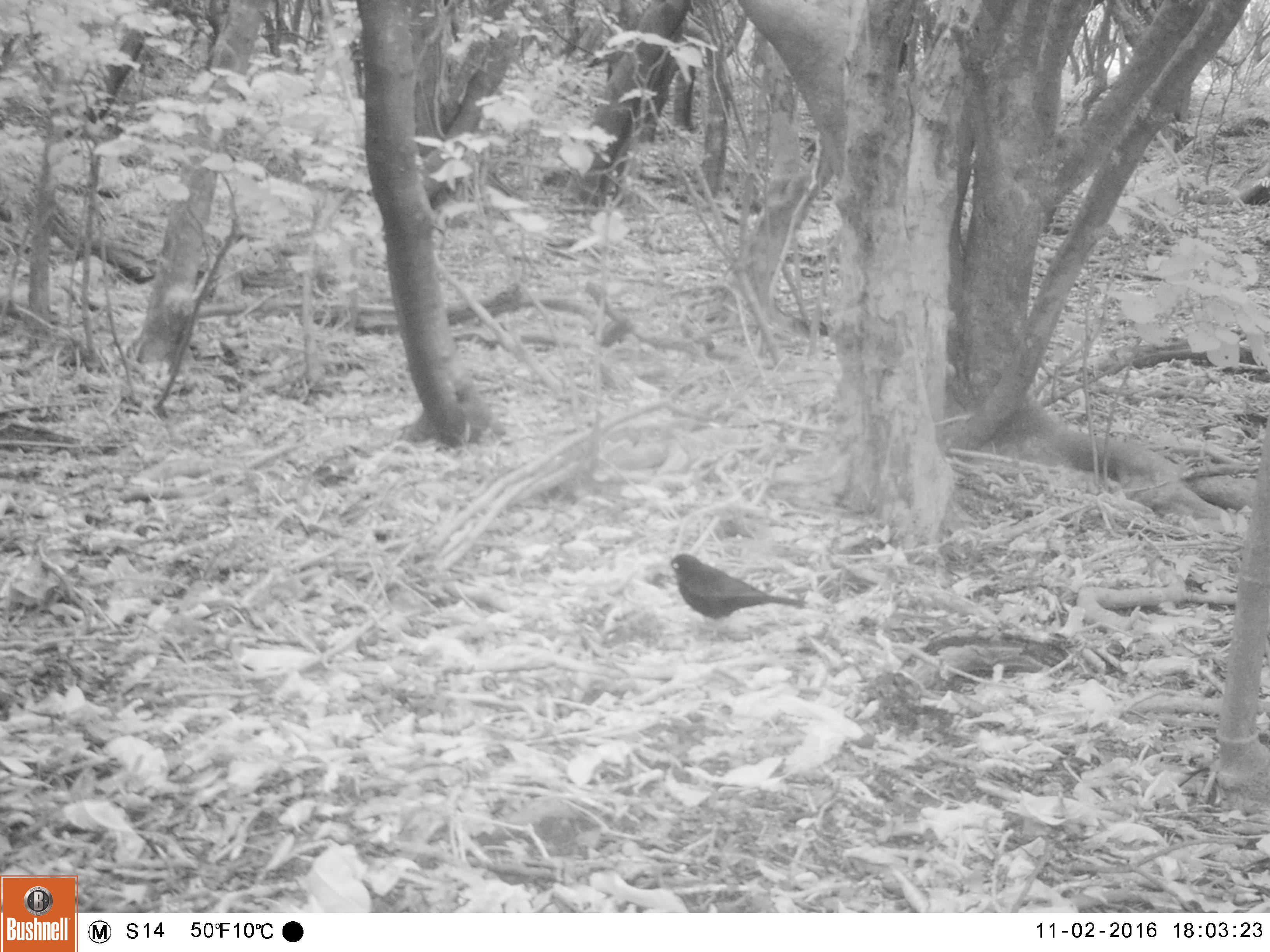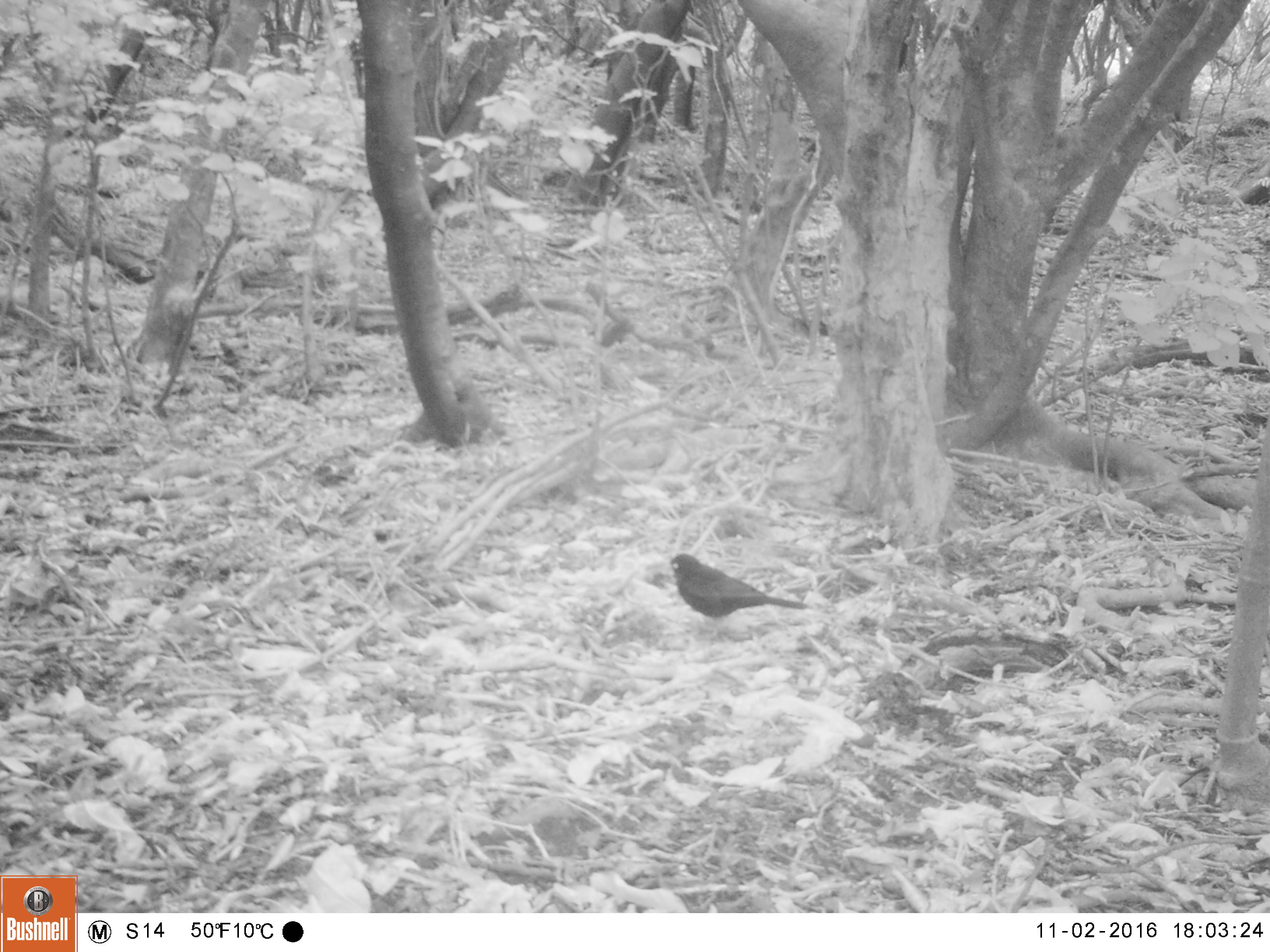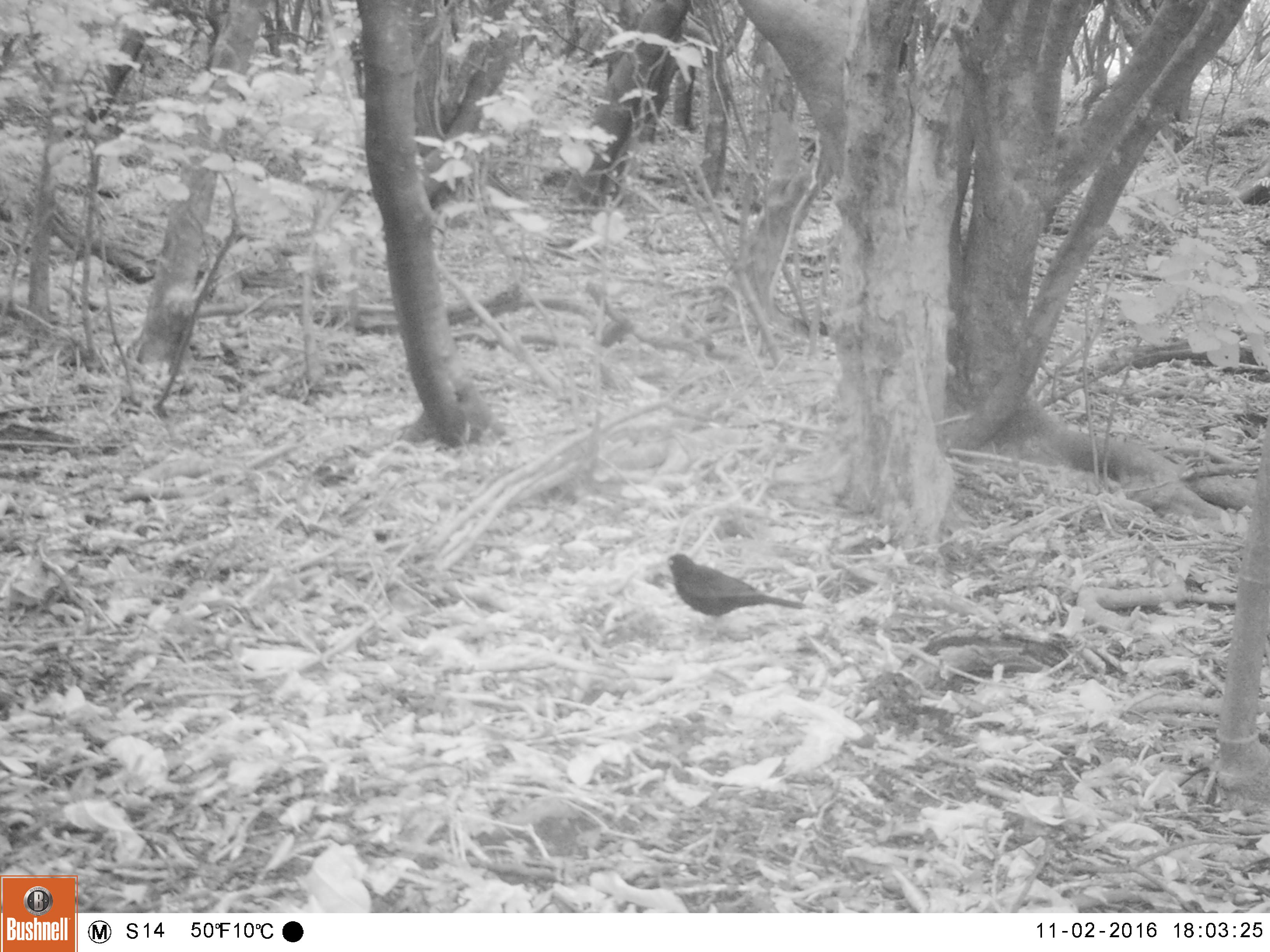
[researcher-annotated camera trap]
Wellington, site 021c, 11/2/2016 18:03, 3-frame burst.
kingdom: Animalia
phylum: Chordata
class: Aves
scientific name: Aves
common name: bird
Bird (Aves).